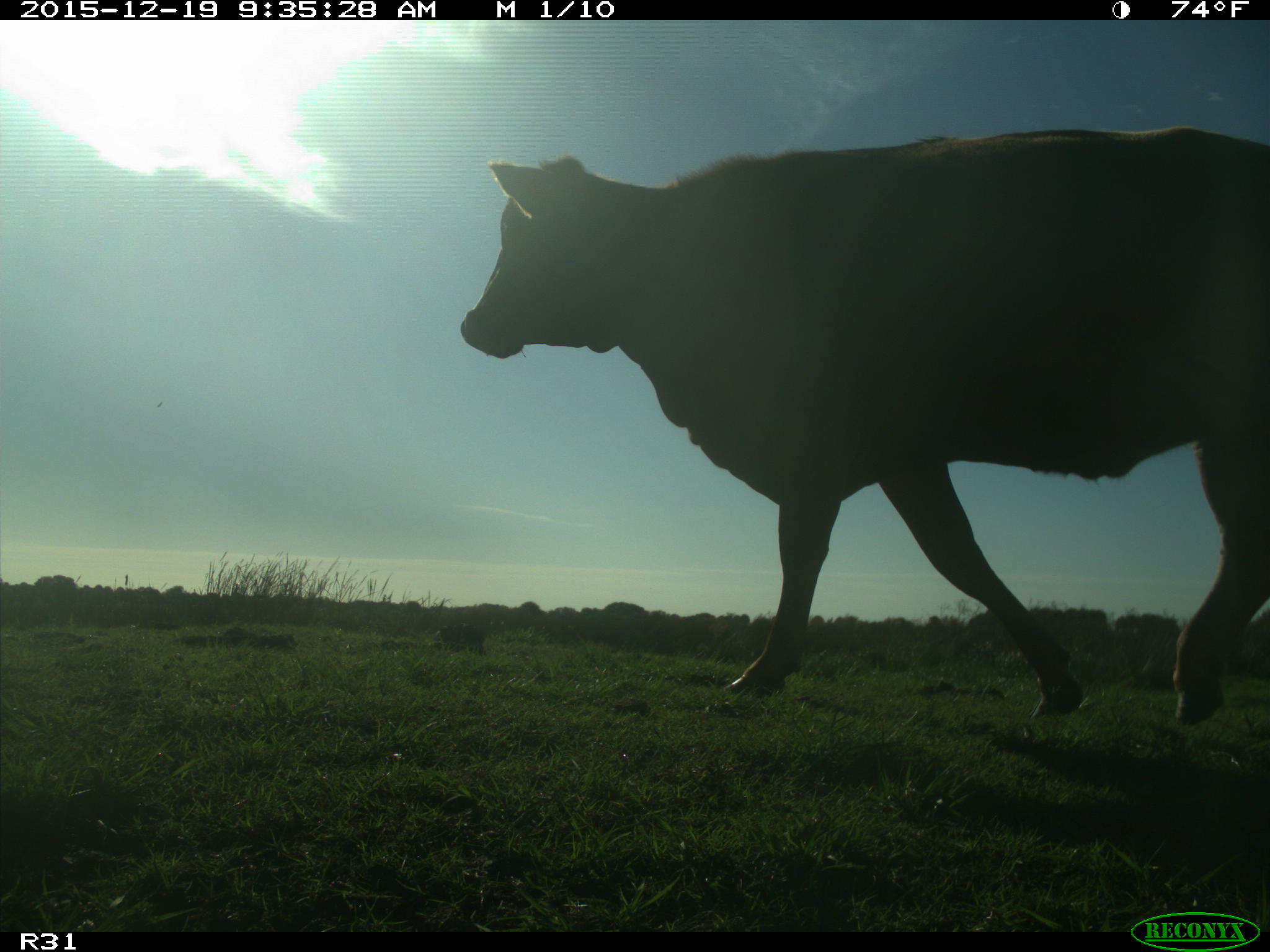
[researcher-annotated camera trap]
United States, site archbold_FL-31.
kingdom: Animalia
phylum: Chordata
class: Mammalia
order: Artiodactyla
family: Bovidae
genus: Bos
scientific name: Bos taurus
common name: domestic cow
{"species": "Bos taurus (domestic cow)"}